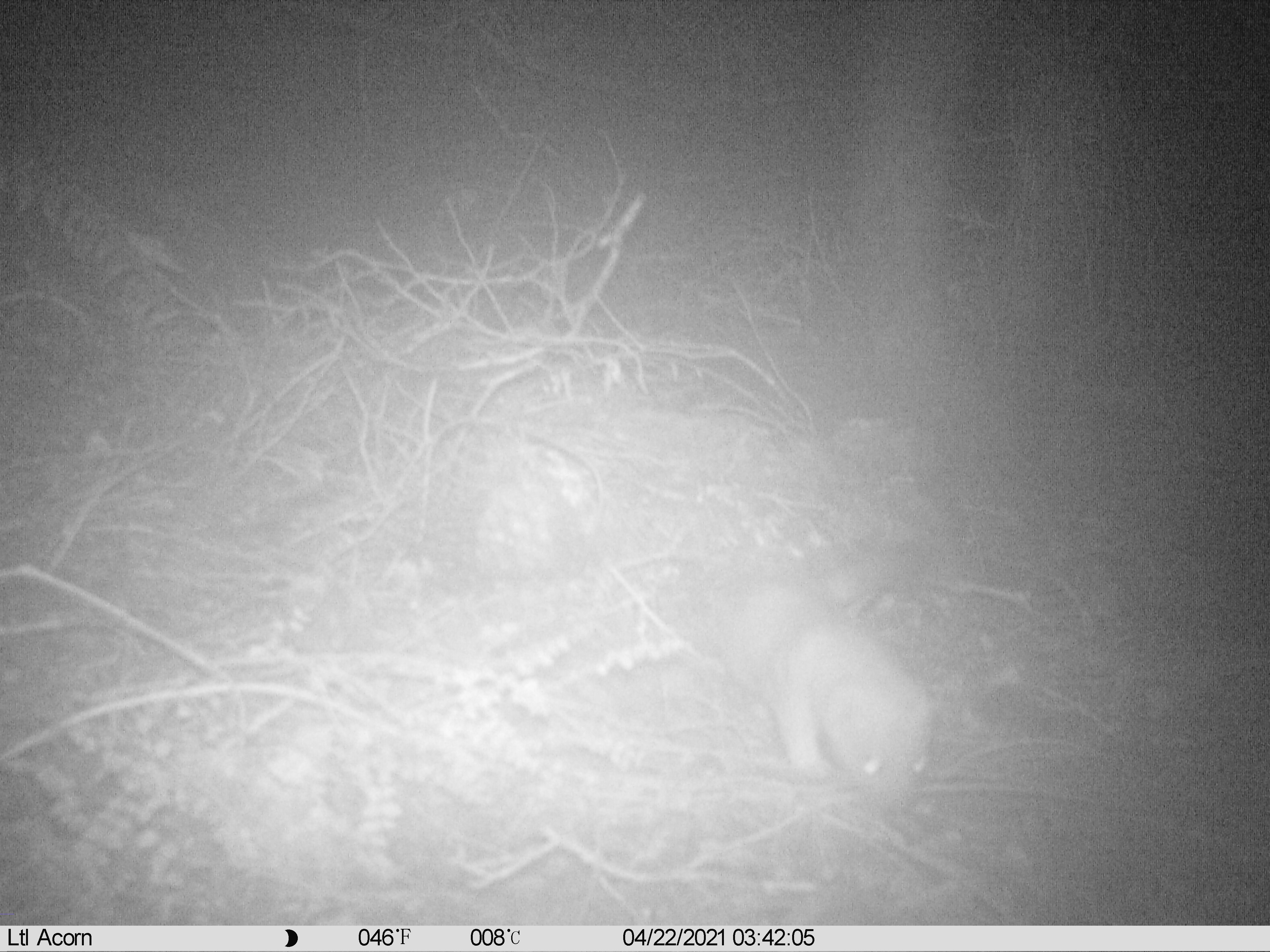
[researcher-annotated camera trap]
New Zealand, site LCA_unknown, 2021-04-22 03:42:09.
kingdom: Animalia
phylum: Chordata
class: Mammalia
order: Carnivora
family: Mustelidae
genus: Mustela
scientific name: Mustela erminea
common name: stoat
Stoat (Mustela erminea).